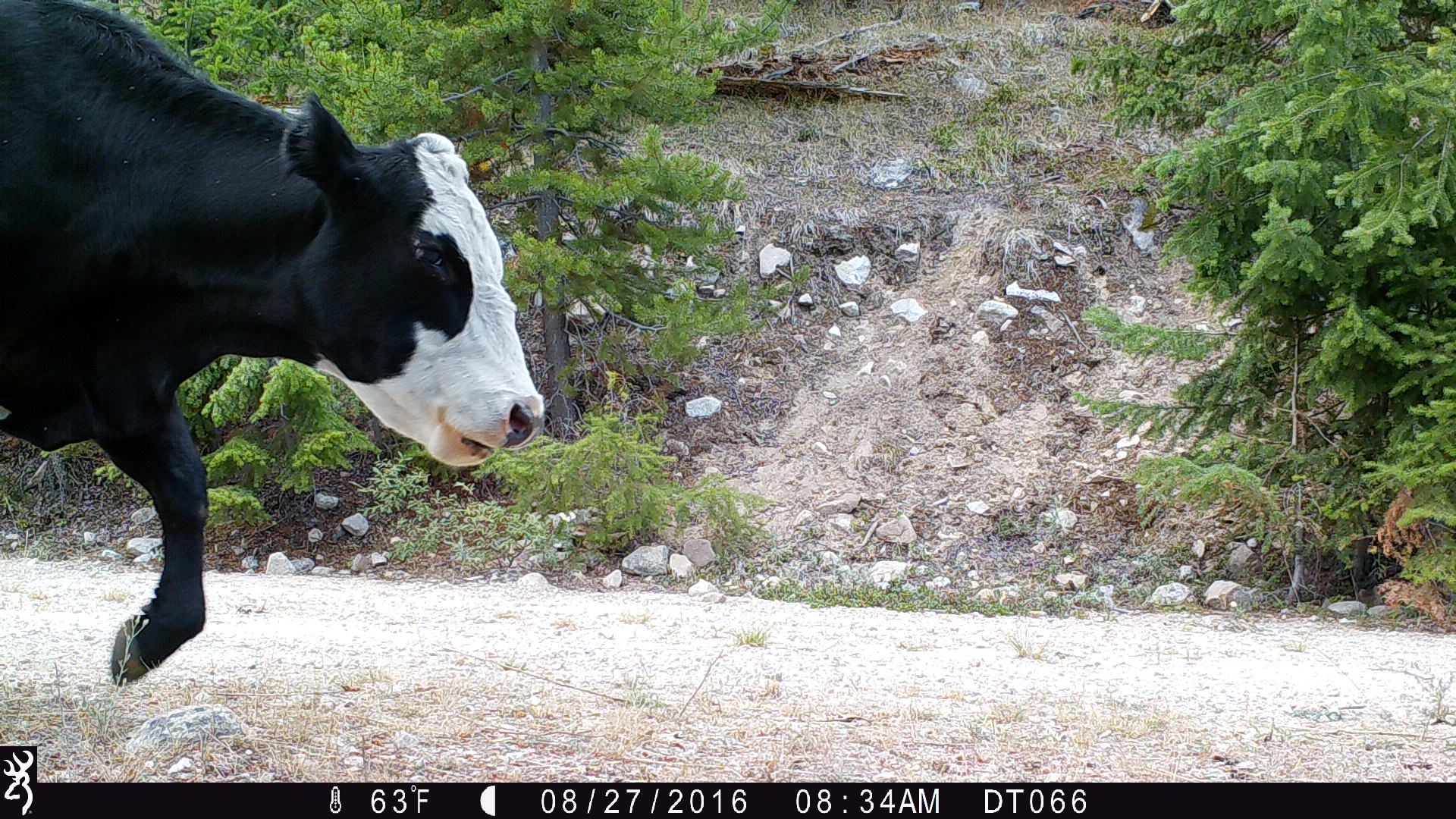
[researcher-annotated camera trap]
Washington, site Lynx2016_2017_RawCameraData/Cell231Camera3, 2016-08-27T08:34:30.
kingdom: Animalia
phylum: Chordata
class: Mammalia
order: Artiodactyla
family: Bovidae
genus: Bos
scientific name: Bos taurus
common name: domestic cattle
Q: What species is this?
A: Domestic cattle (Bos taurus).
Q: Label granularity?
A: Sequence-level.